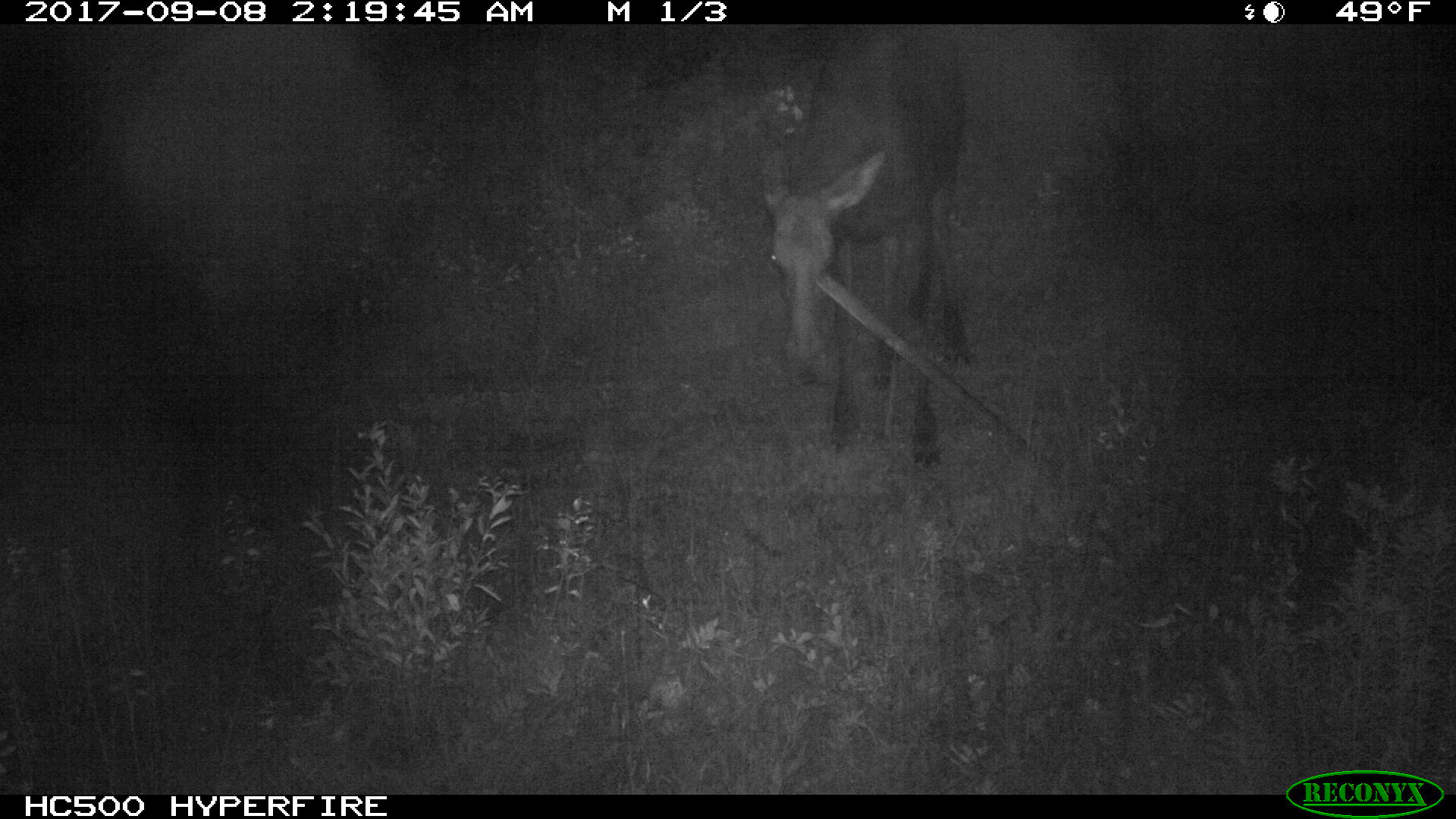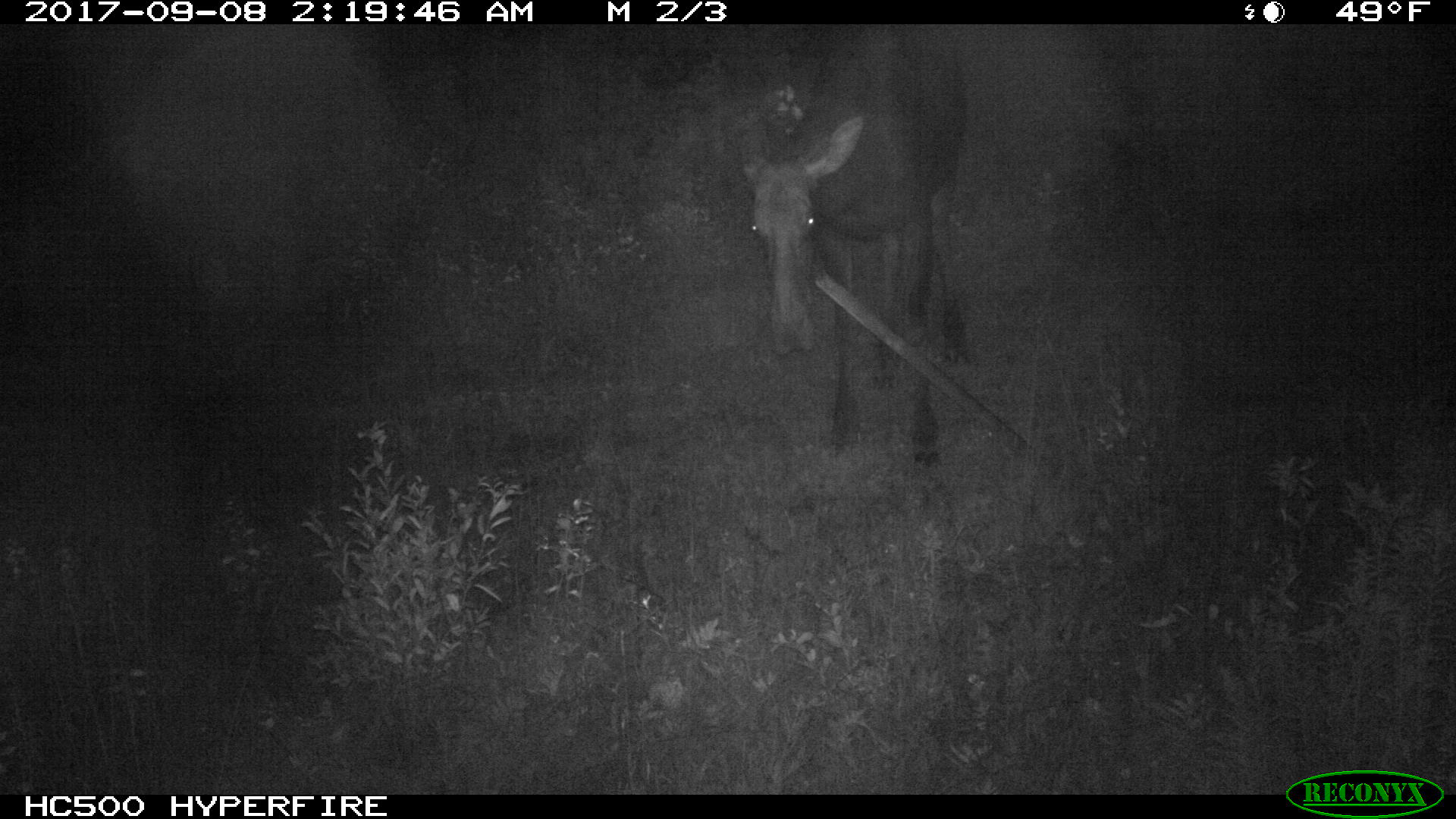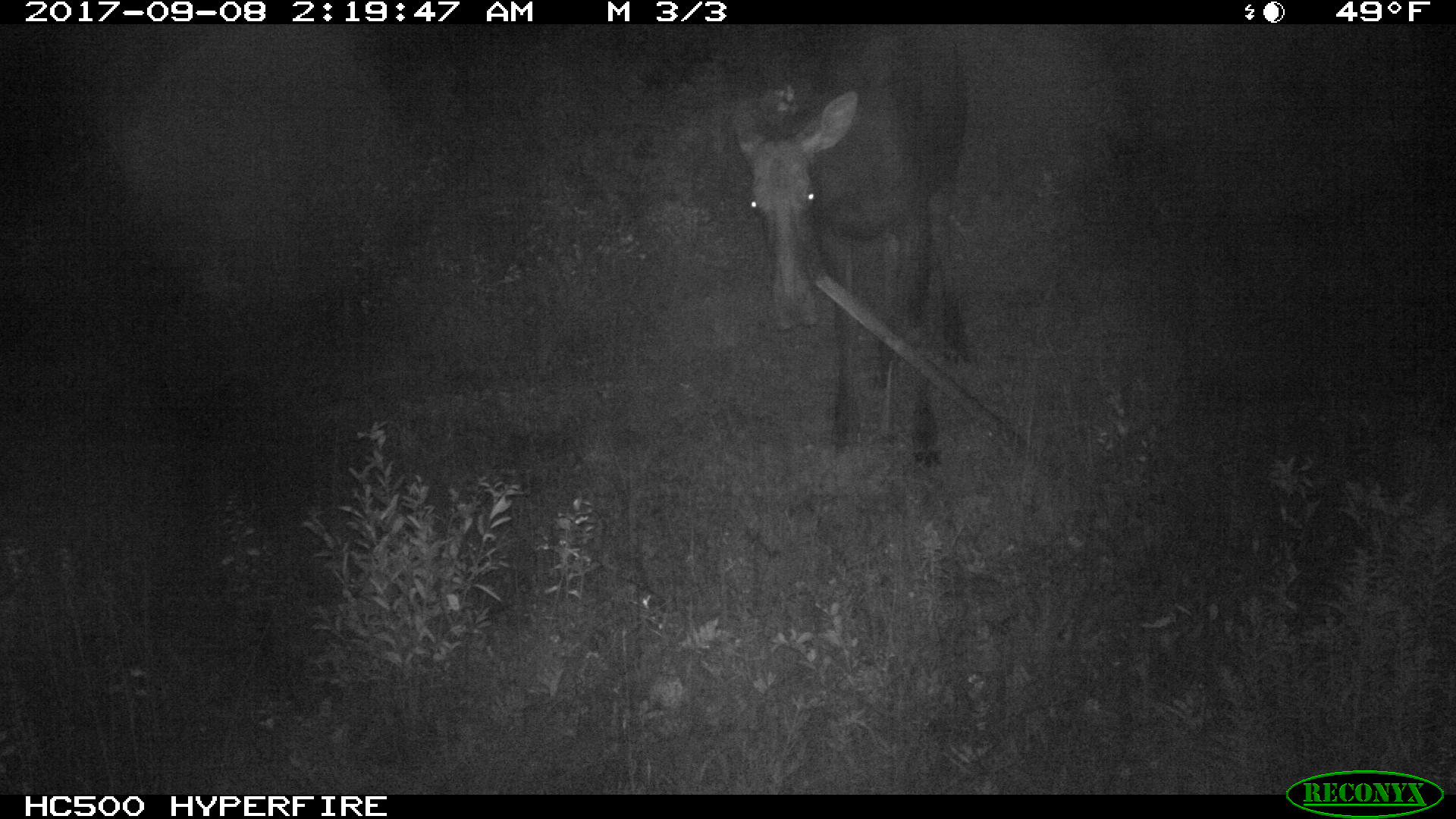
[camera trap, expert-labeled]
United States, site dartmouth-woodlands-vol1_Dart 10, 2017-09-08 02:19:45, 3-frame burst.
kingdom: Animalia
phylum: Chordata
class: Mammalia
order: Artiodactyla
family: Cervidae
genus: Alces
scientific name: Alces alces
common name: moose